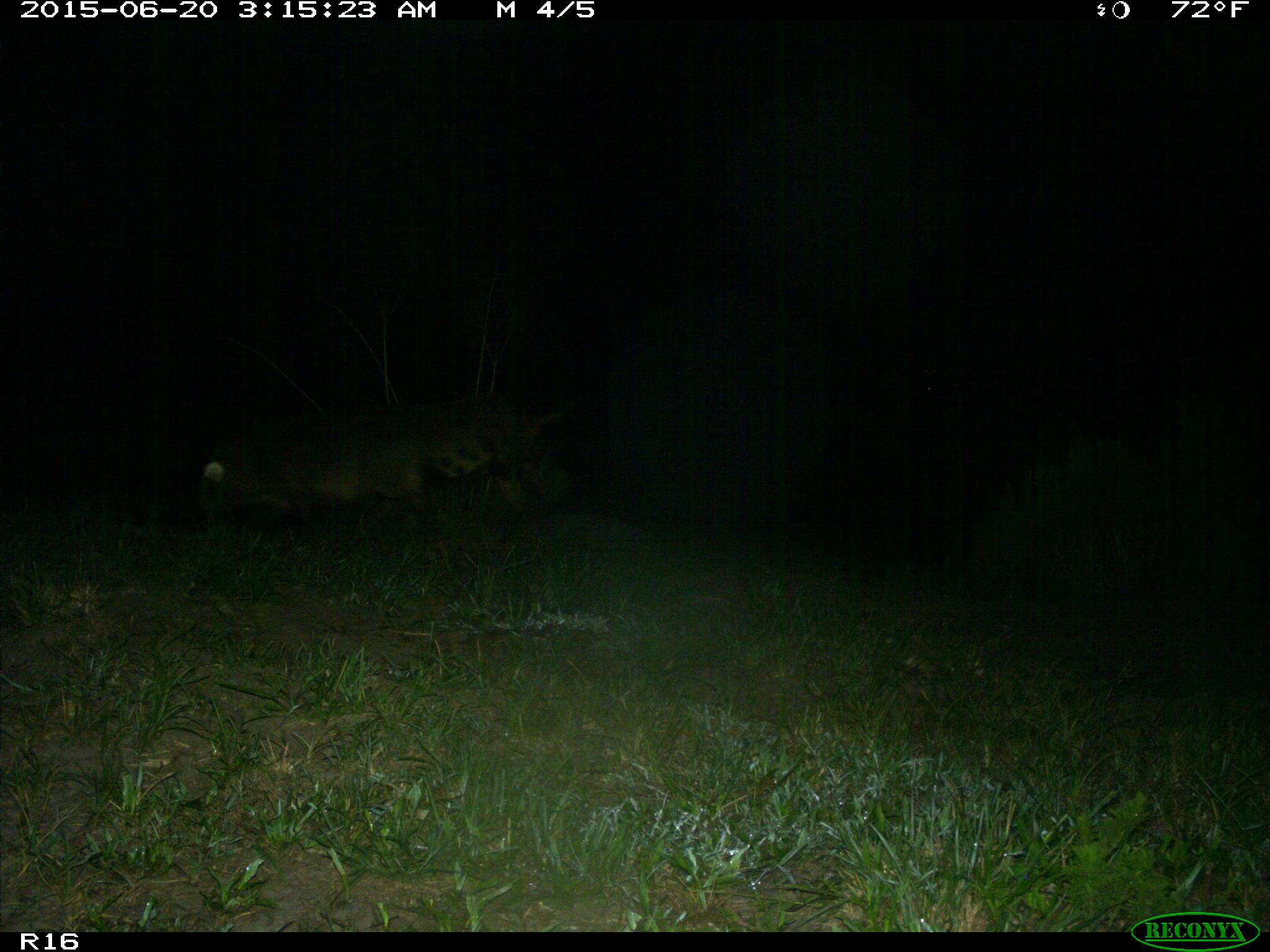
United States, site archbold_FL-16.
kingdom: Animalia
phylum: Chordata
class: Mammalia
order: Artiodactyla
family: Suidae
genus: Sus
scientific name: Sus scrofa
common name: wild boar